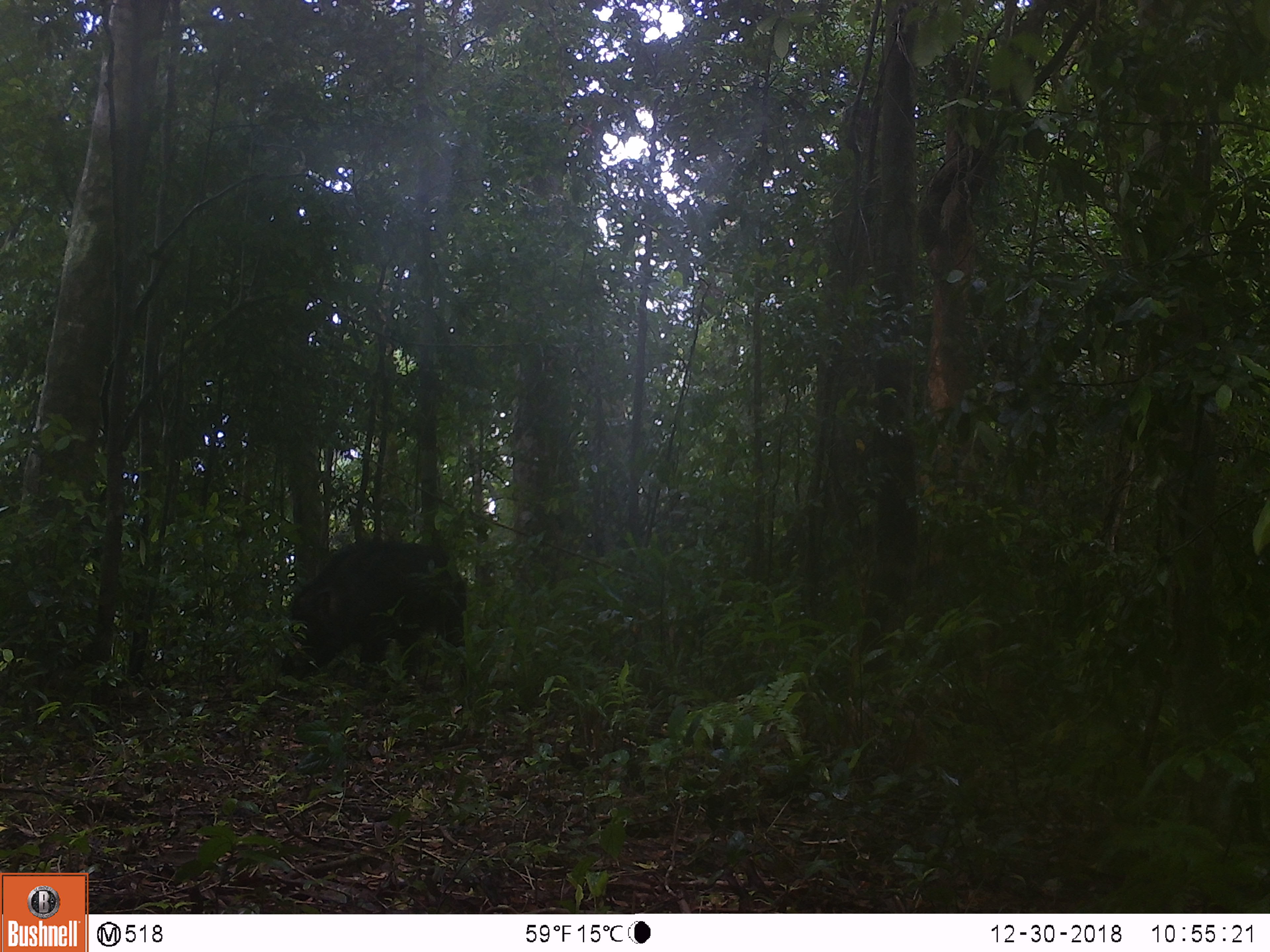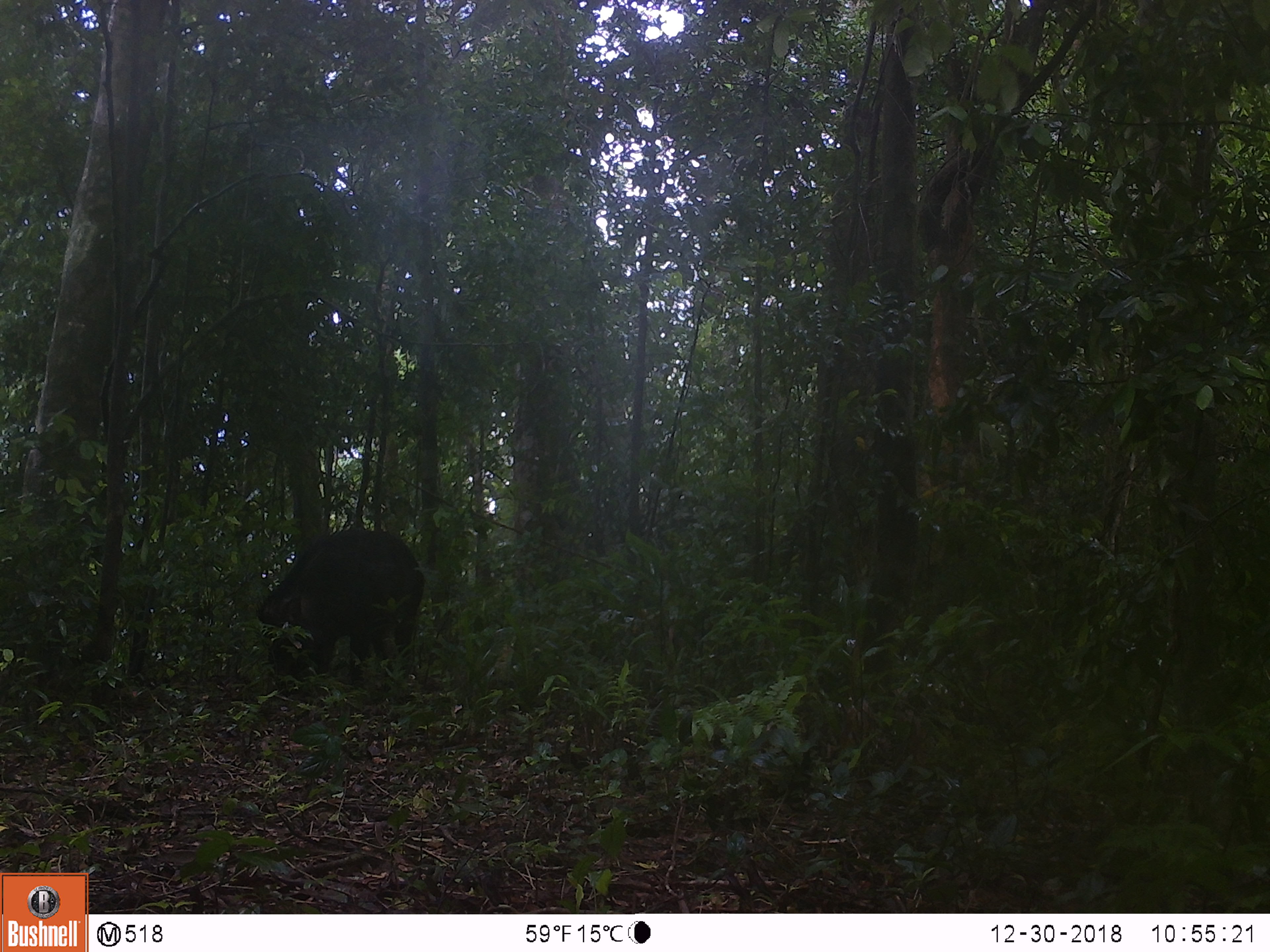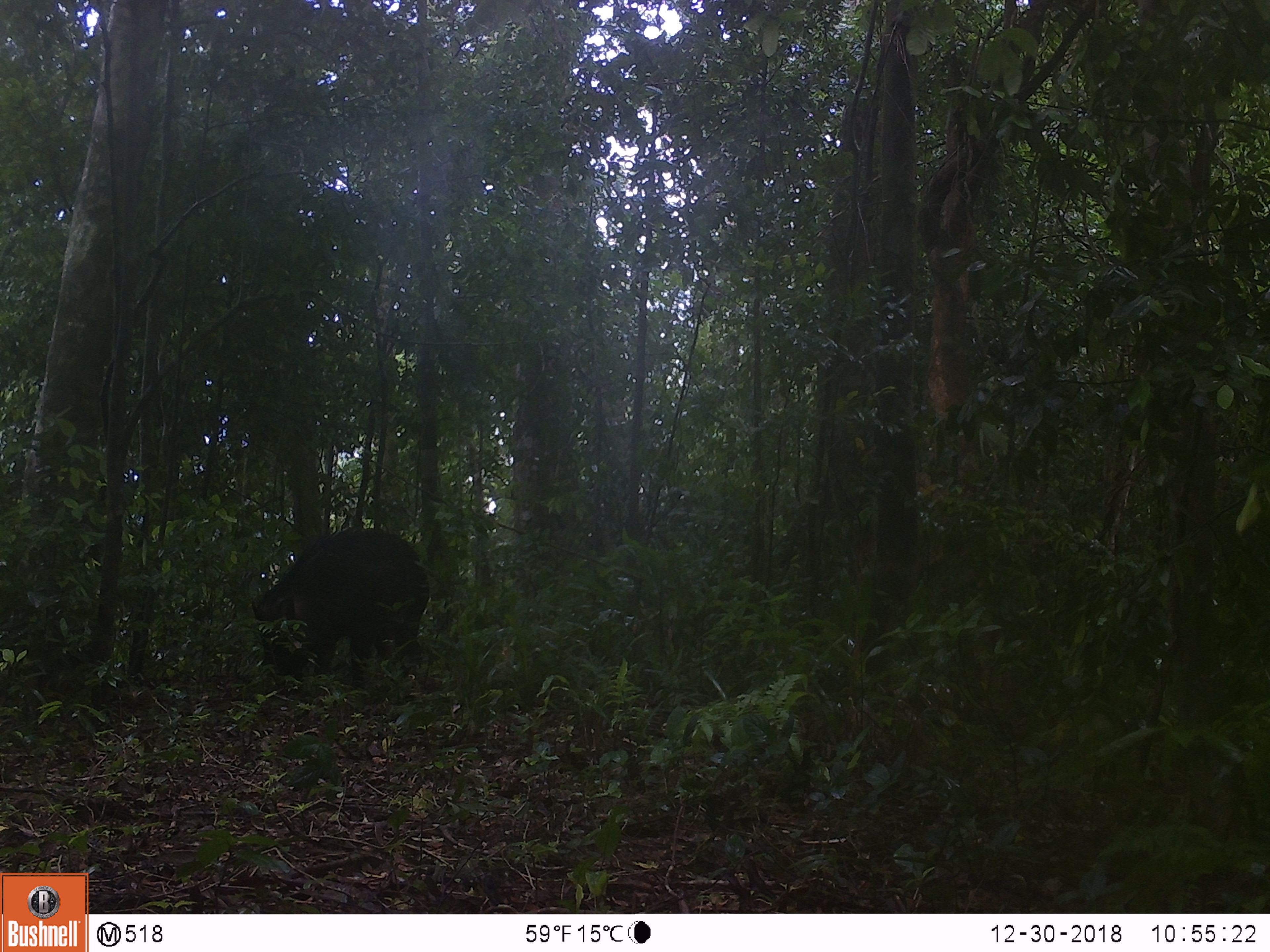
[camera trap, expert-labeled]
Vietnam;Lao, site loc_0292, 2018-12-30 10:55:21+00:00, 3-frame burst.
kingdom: Animalia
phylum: Chordata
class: Mammalia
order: Artiodactyla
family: Suidae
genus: Sus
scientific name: Sus scrofa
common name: eurasian wild pig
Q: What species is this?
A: Eurasian wild pig (Sus scrofa).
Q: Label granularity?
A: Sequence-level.